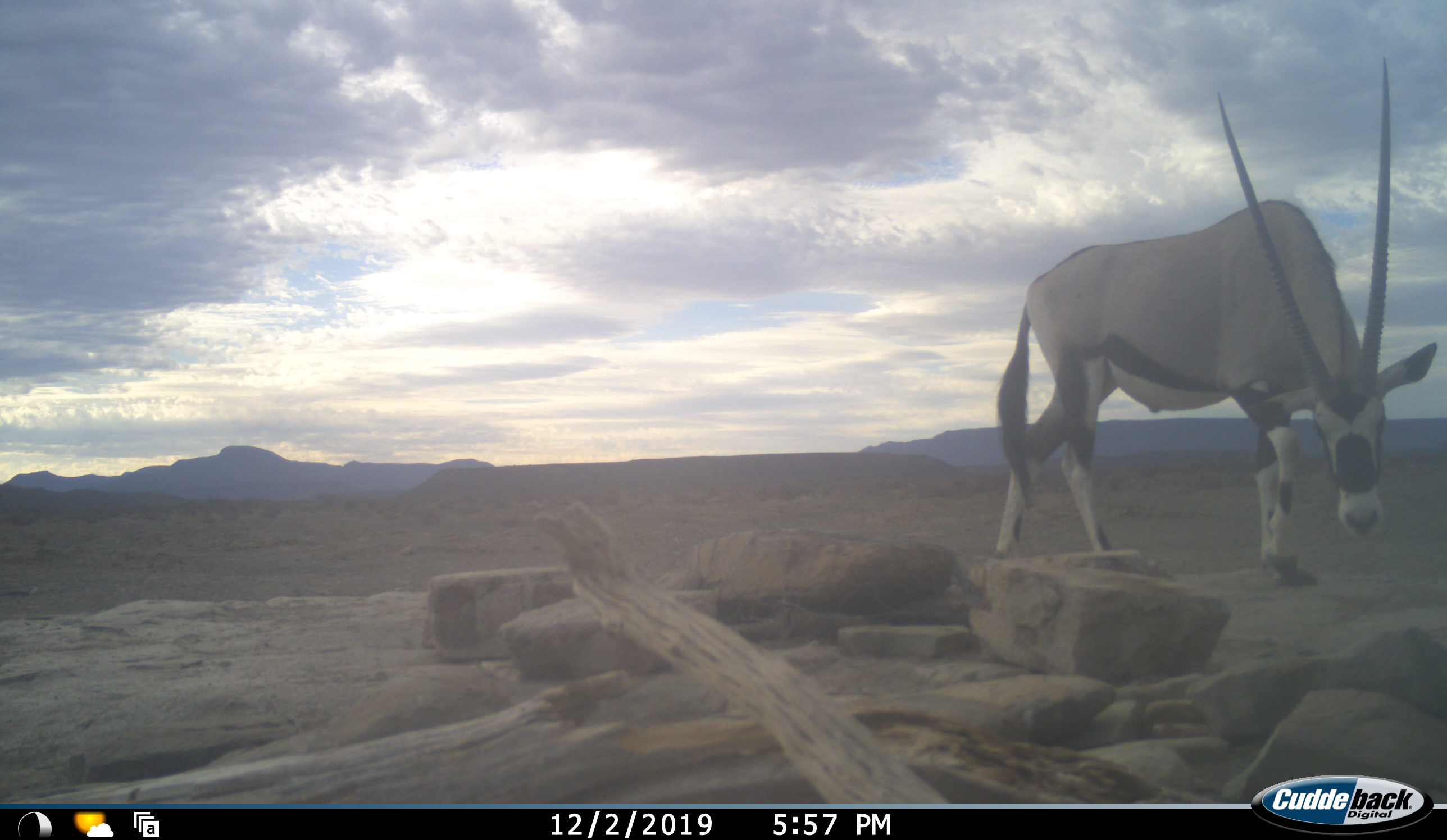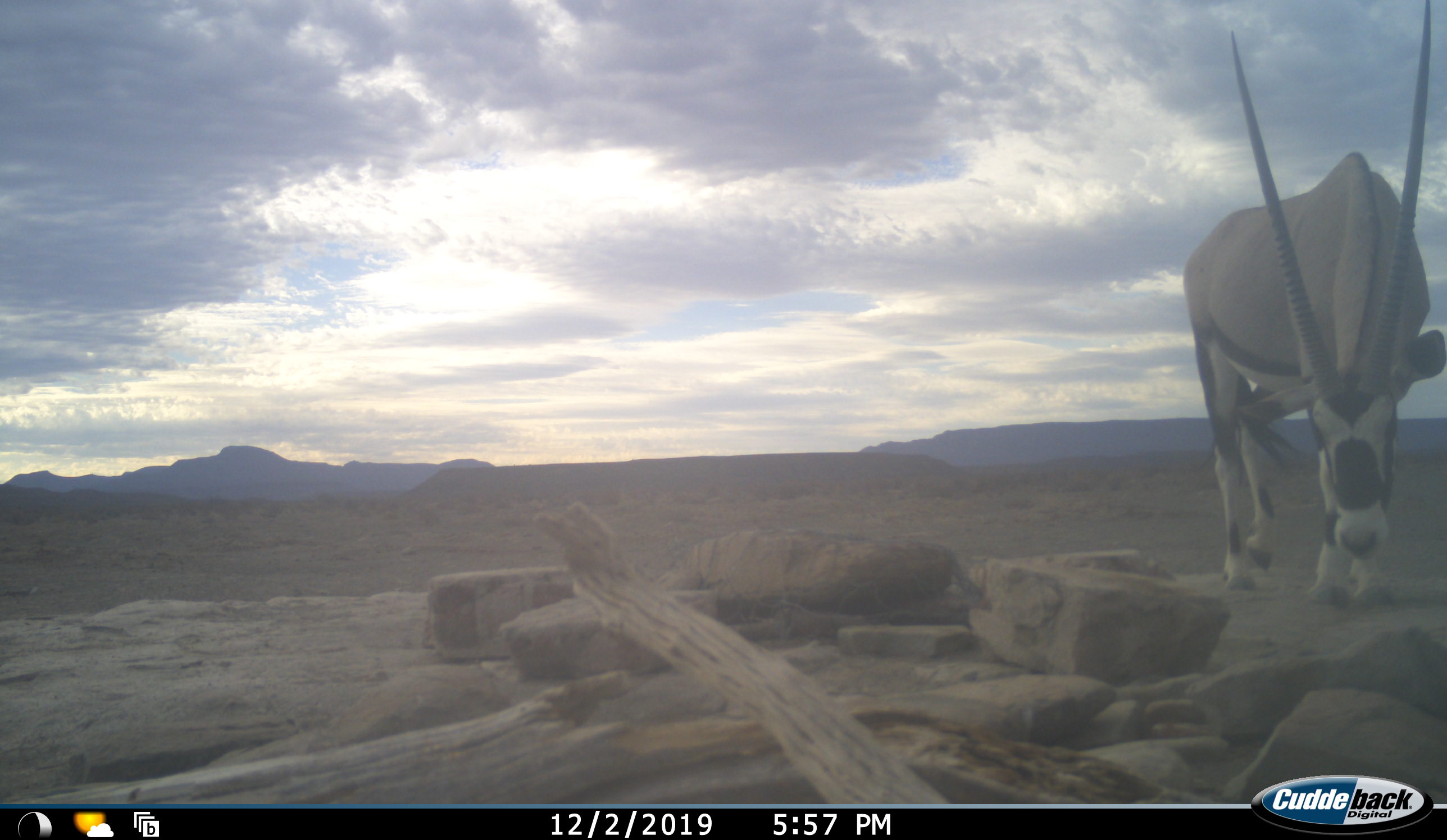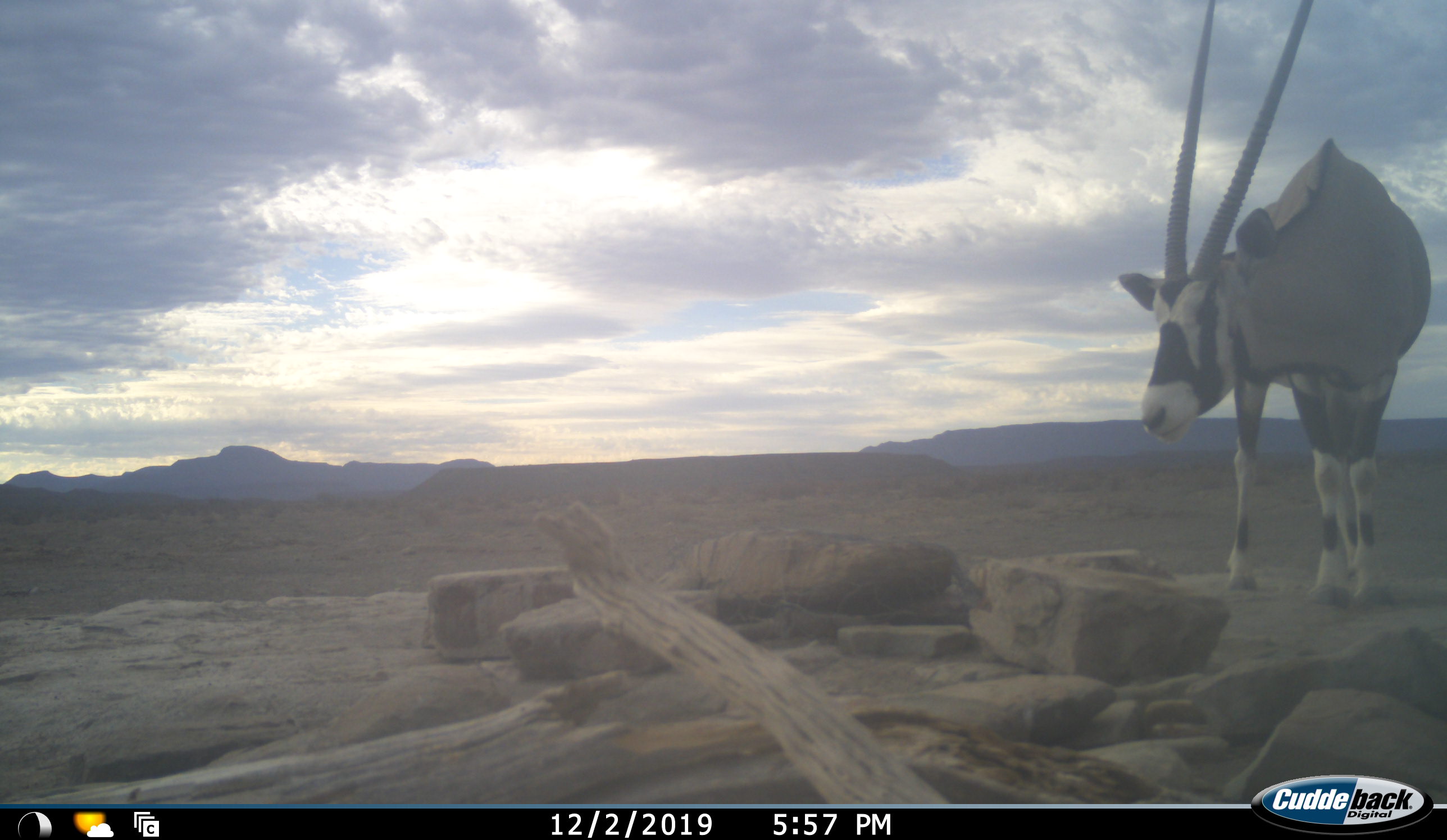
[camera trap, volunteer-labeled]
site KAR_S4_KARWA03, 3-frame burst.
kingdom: Animalia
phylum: Chordata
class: Mammalia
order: Artiodactyla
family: Bovidae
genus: Oryx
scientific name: Oryx gazella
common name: gemsbok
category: oryx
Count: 1.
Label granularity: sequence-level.